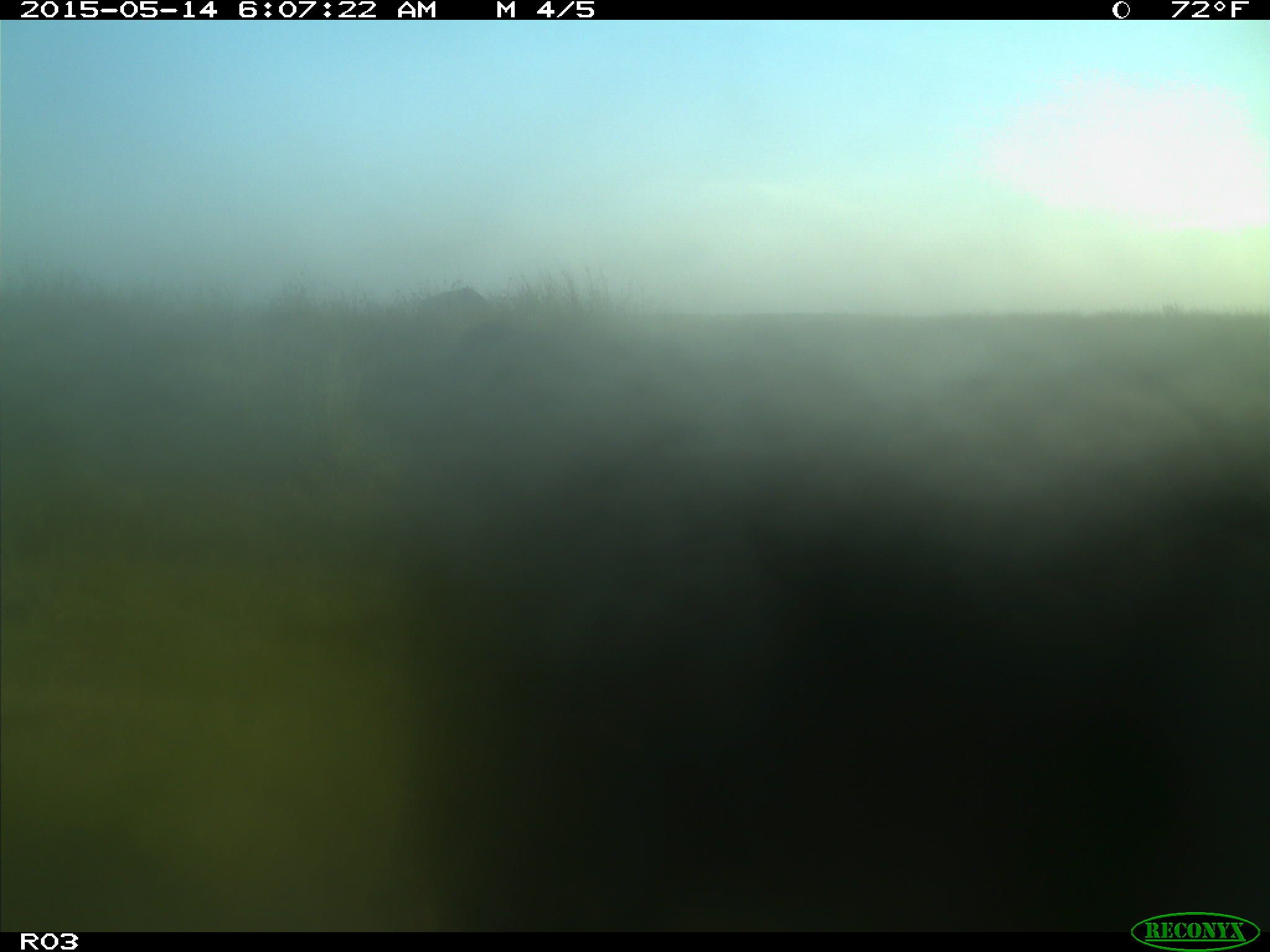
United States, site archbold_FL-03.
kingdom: Animalia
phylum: Chordata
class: Mammalia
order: Artiodactyla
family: Bovidae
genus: Bos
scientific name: Bos taurus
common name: domestic cow